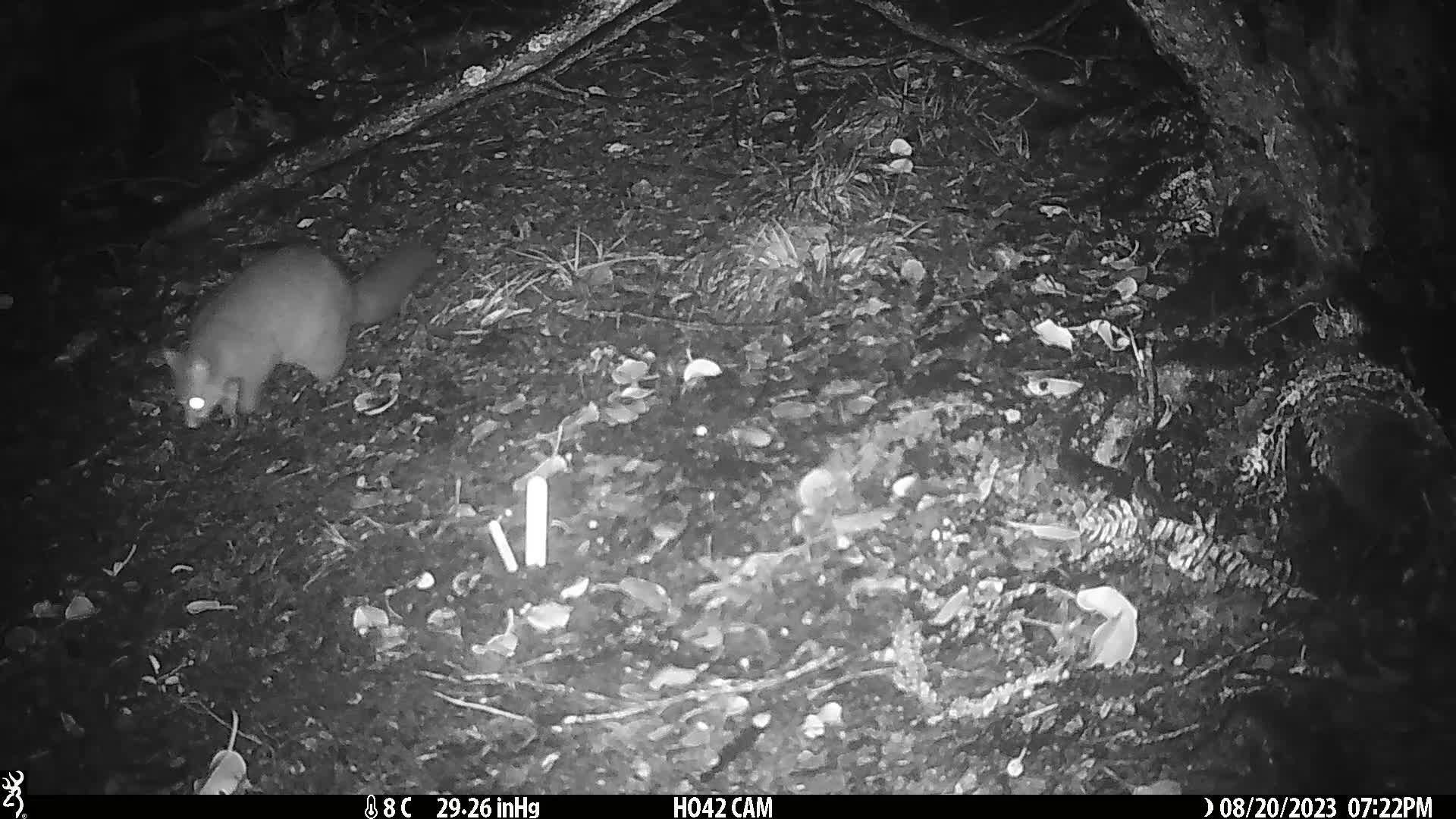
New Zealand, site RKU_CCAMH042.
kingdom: Animalia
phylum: Chordata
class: Mammalia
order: Diprotodontia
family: Phalangeridae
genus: Trichosurus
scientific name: Trichosurus vulpecula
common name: common brushtail possum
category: possum